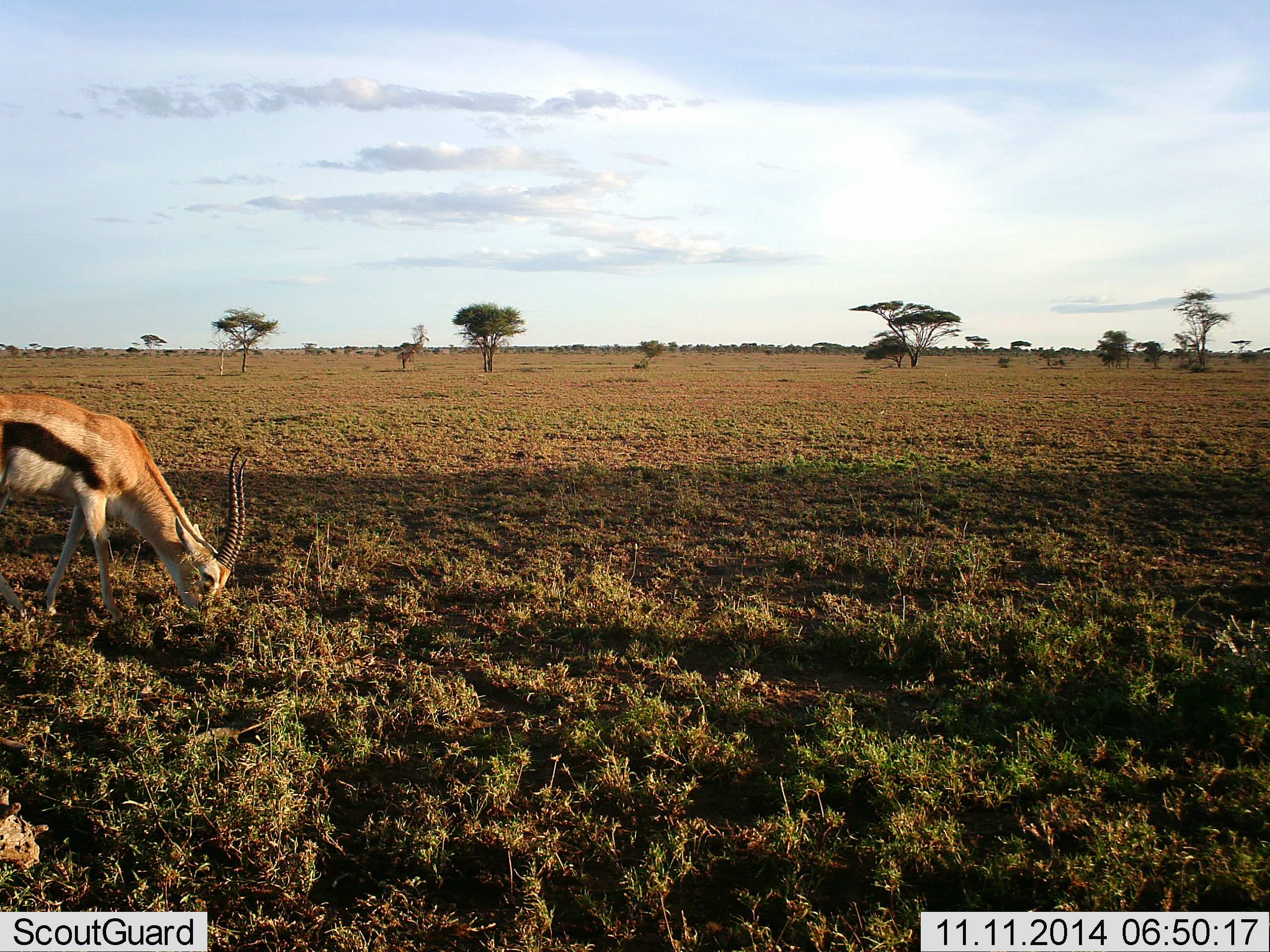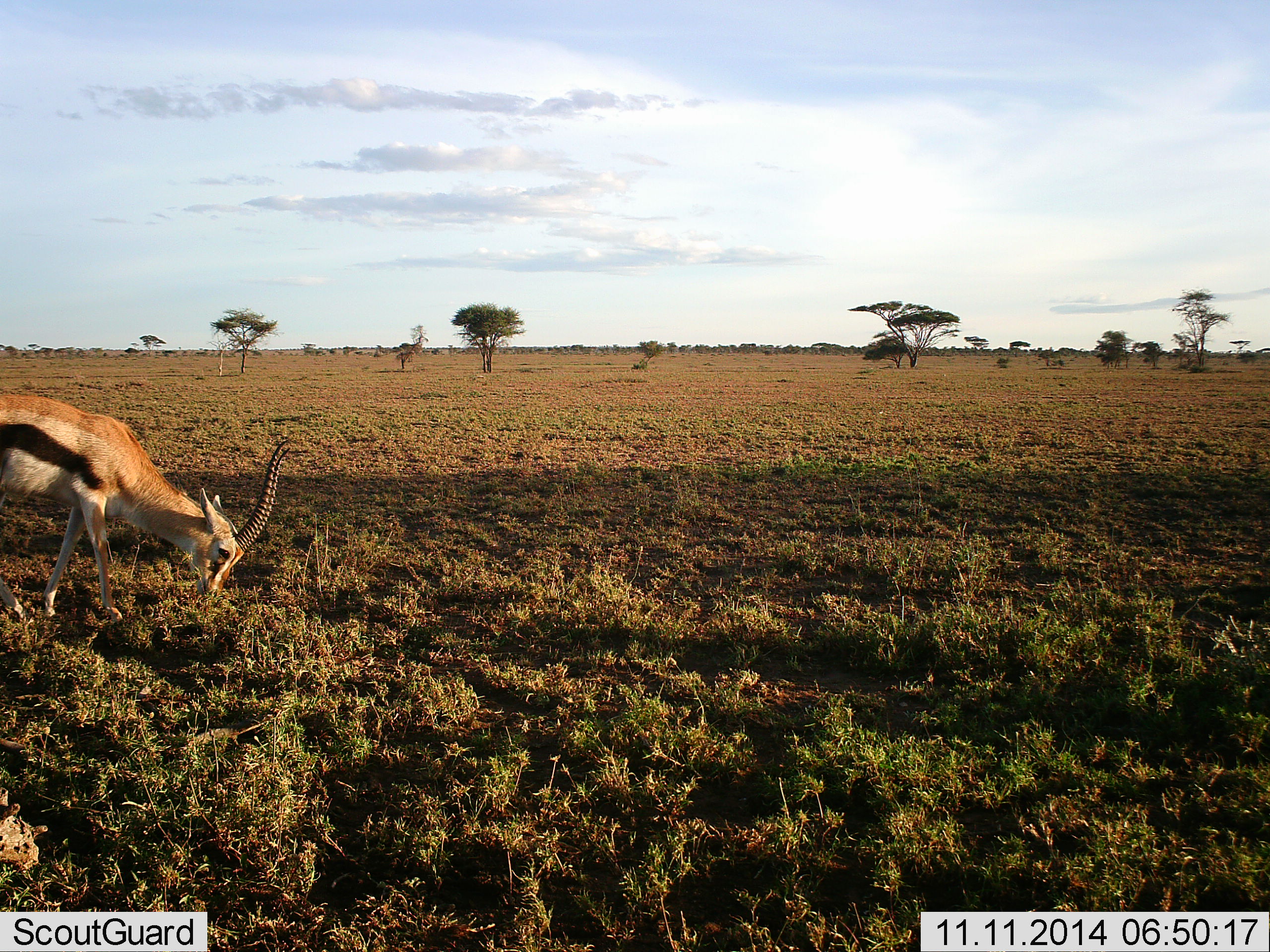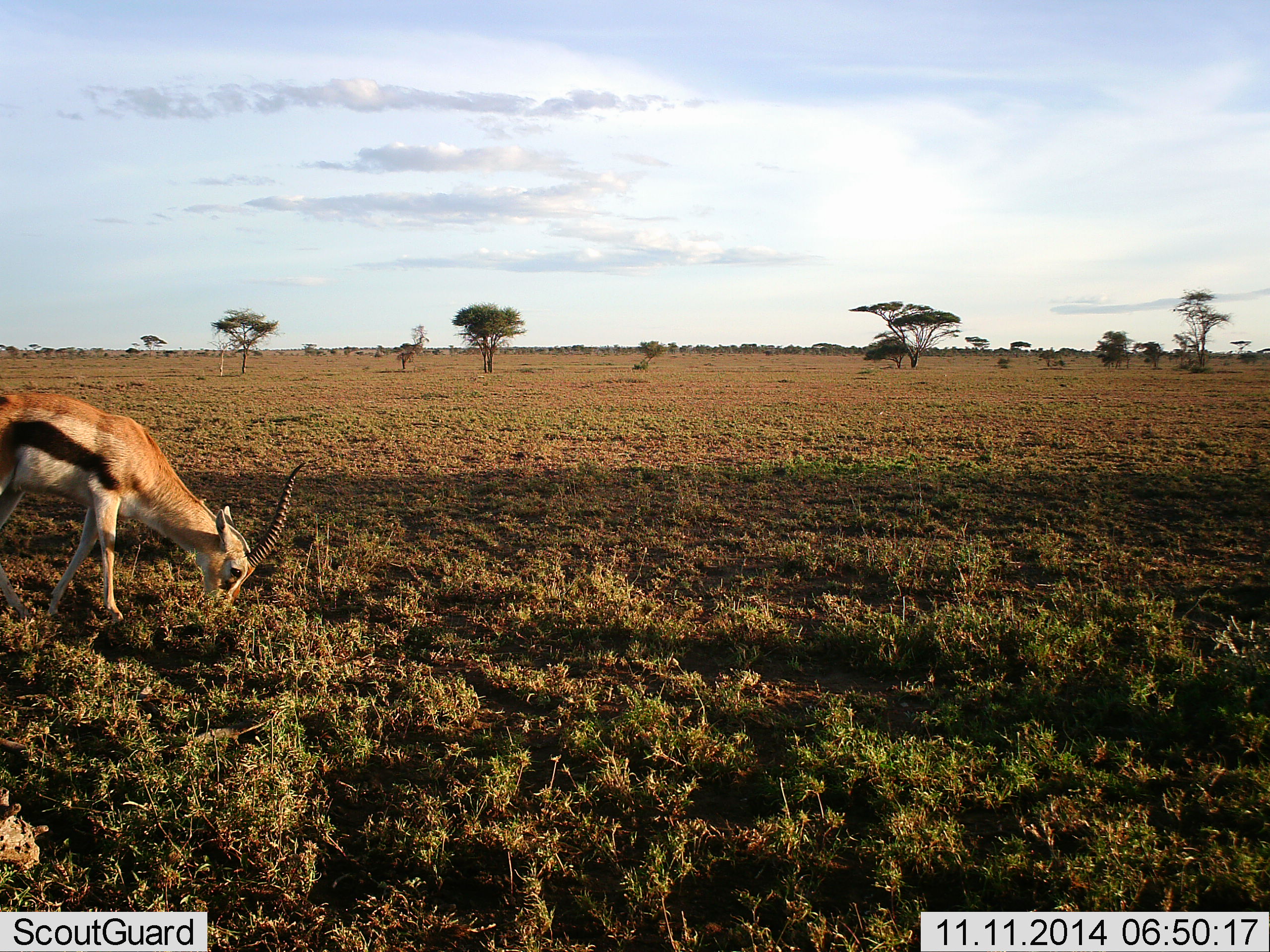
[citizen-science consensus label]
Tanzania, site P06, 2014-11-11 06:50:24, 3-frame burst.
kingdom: Animalia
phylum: Chordata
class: Mammalia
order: Artiodactyla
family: Bovidae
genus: Eudorcas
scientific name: Eudorcas thomsonii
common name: thomson's gazelle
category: gazellethomsons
Gazellethomsons (thomson's gazelle) (Eudorcas thomsonii), count 1. Behavior (volunteer vote fractions): standing 10%, resting 0%, moving 0%, interacting 0%. Young present (vote fraction): 0%. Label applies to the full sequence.